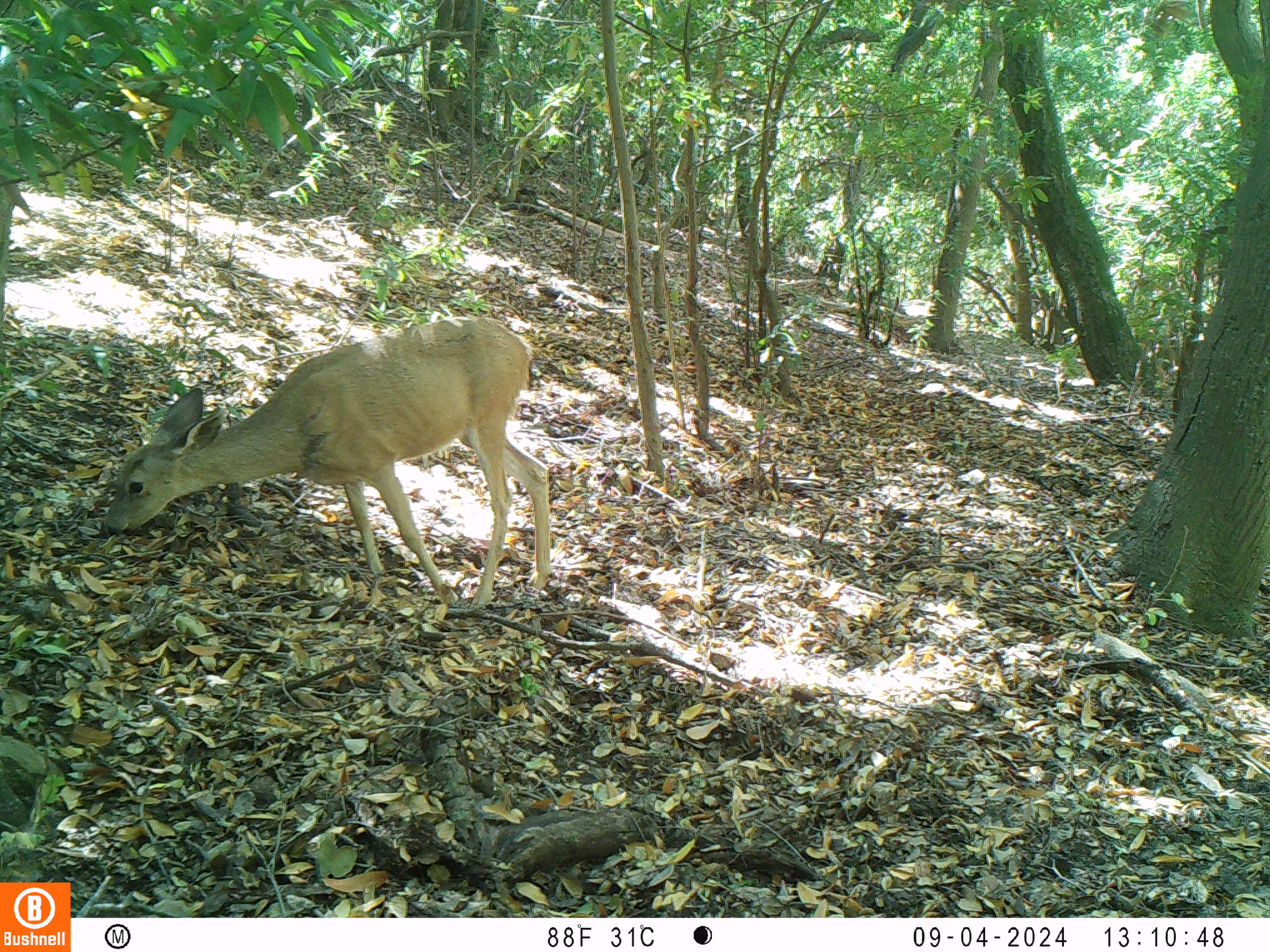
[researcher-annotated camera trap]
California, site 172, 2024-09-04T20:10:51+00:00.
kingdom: Animalia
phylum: Chordata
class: Mammalia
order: Artiodactyla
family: Cervidae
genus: Odocoileus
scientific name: Odocoileus hemionus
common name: mule deer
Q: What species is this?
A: Mule deer (Odocoileus hemionus).